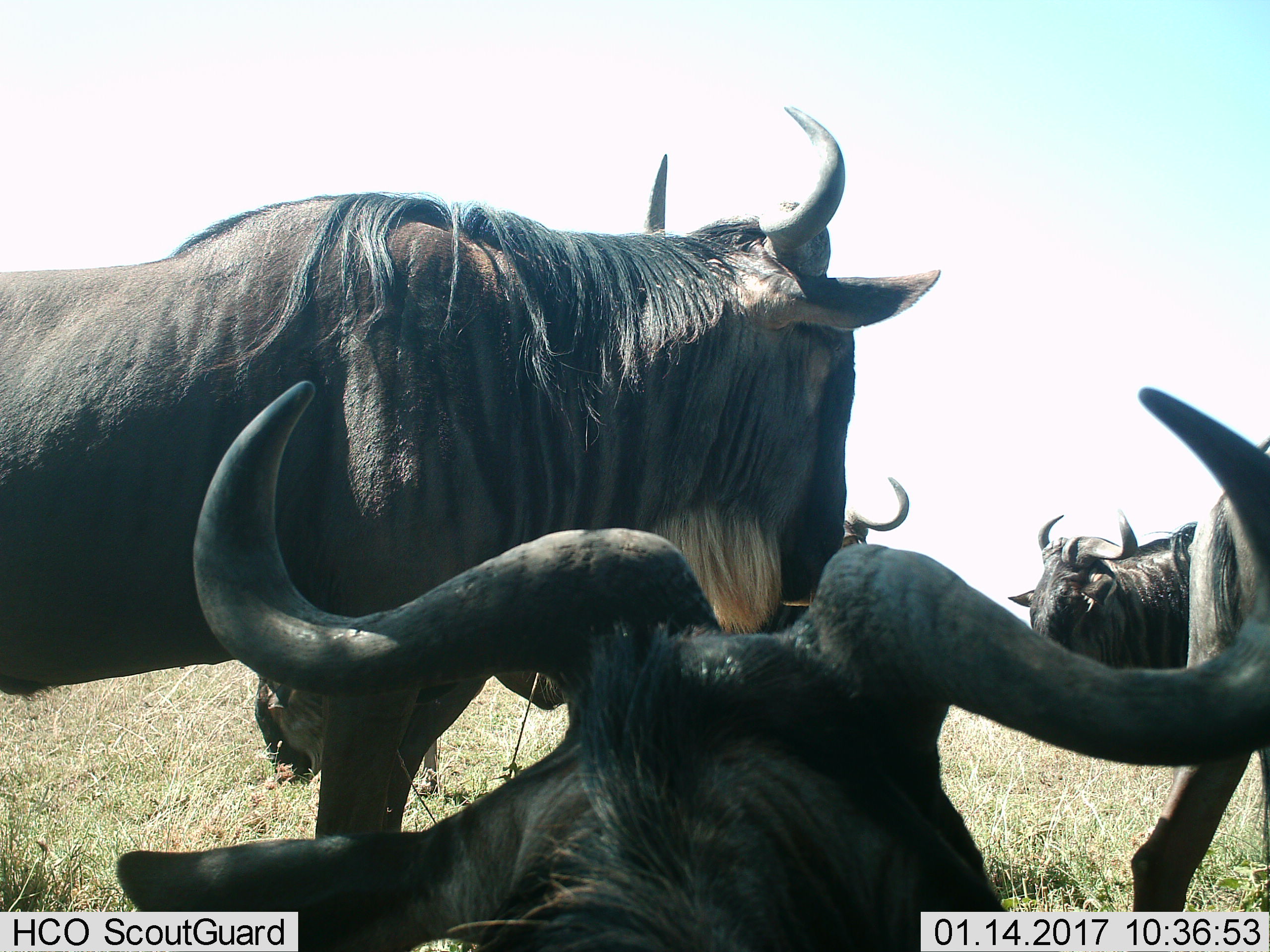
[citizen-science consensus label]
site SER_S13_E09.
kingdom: Animalia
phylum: Chordata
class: Mammalia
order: Artiodactyla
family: Bovidae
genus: Connochaetes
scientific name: Connochaetes taurinus taurinus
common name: blue wildebeest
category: wildebeestblue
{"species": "wildebeestblue (blue wildebeest) (Connochaetes taurinus taurinus)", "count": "5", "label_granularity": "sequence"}